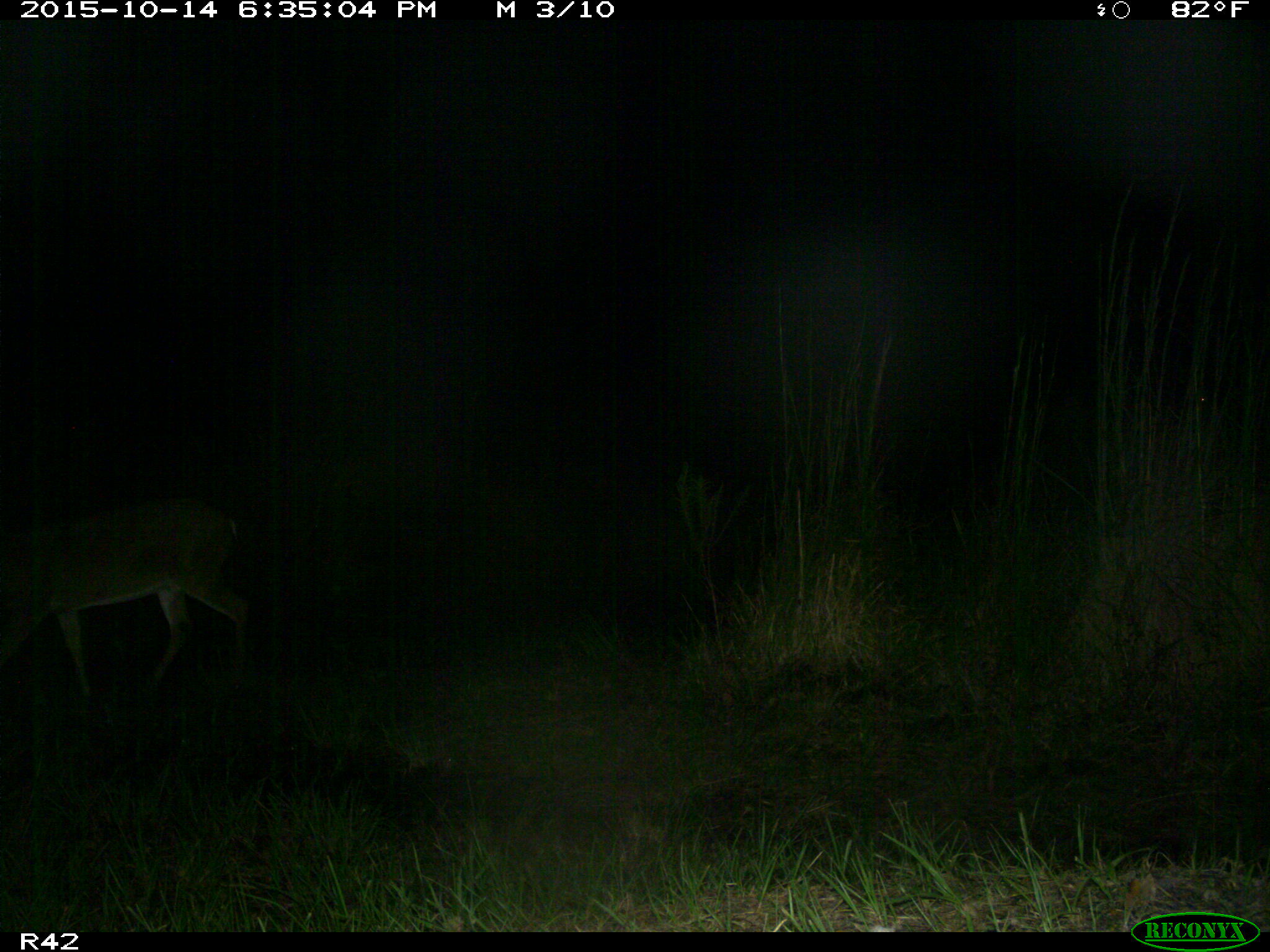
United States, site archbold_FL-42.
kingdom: Animalia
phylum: Chordata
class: Mammalia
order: Artiodactyla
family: Cervidae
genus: Odocoileus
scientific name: Odocoileus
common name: deer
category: unidentified deer